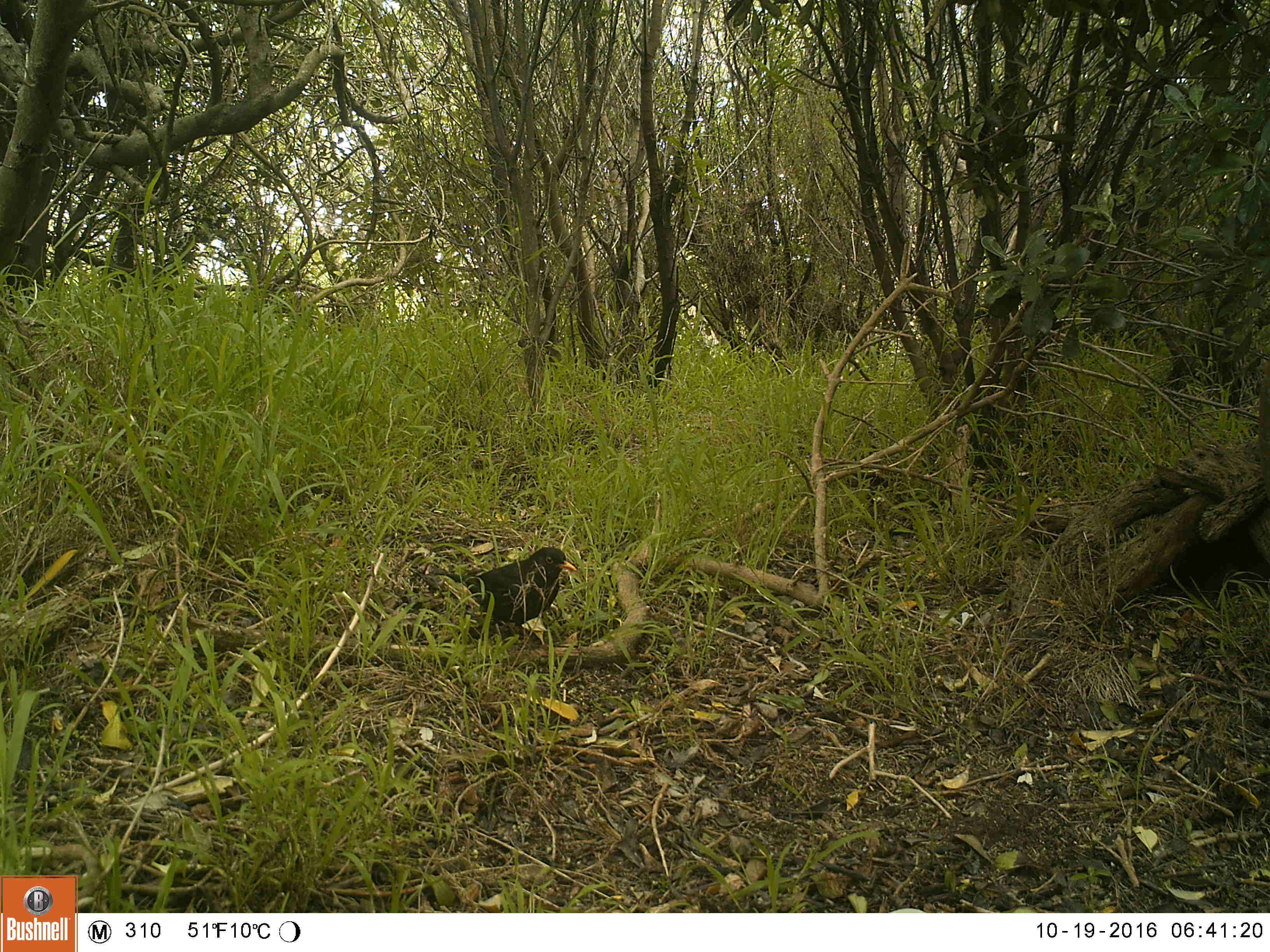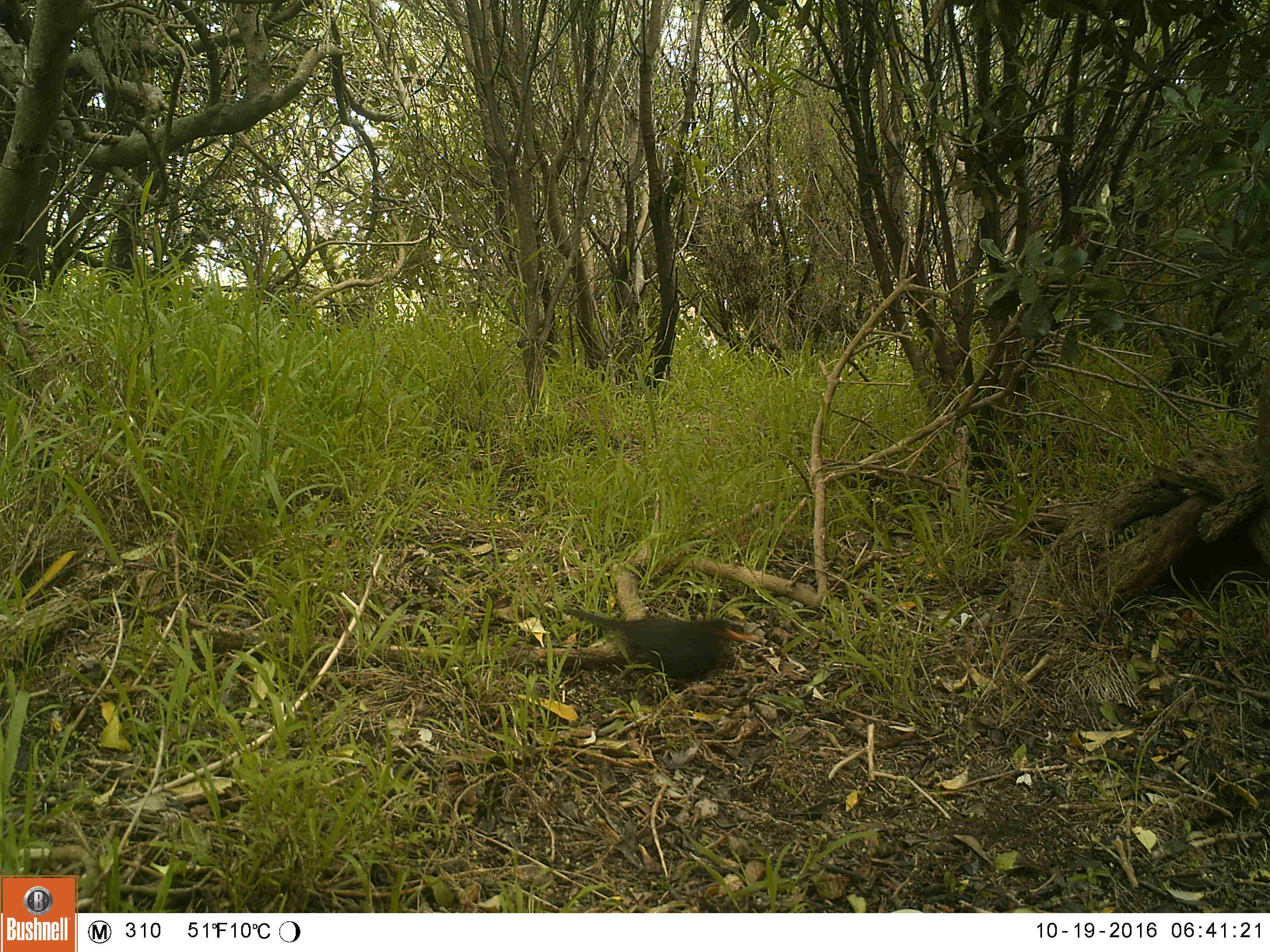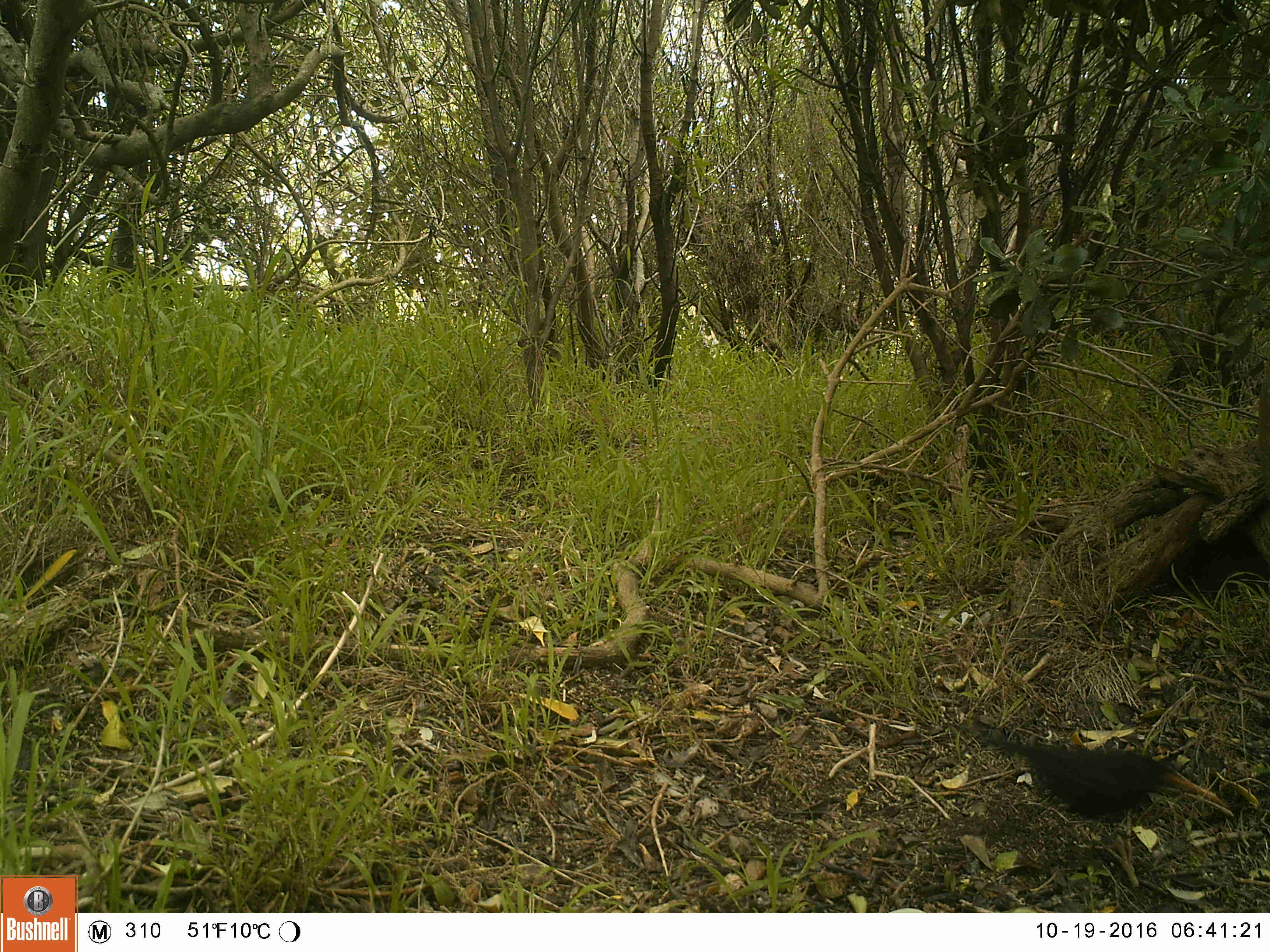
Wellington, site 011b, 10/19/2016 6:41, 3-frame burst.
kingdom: Animalia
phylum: Chordata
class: Aves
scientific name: Aves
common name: bird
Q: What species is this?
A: Bird (Aves).